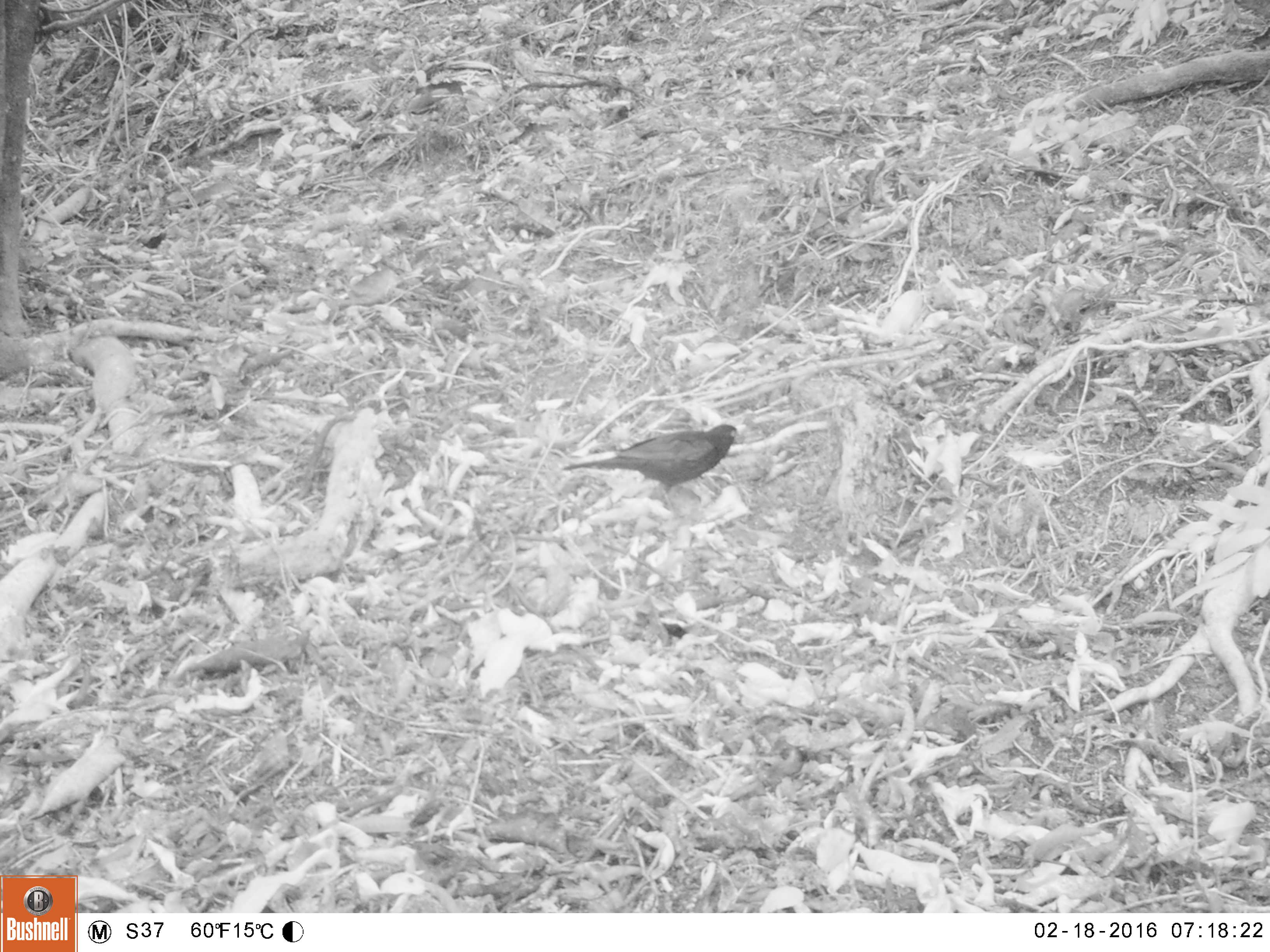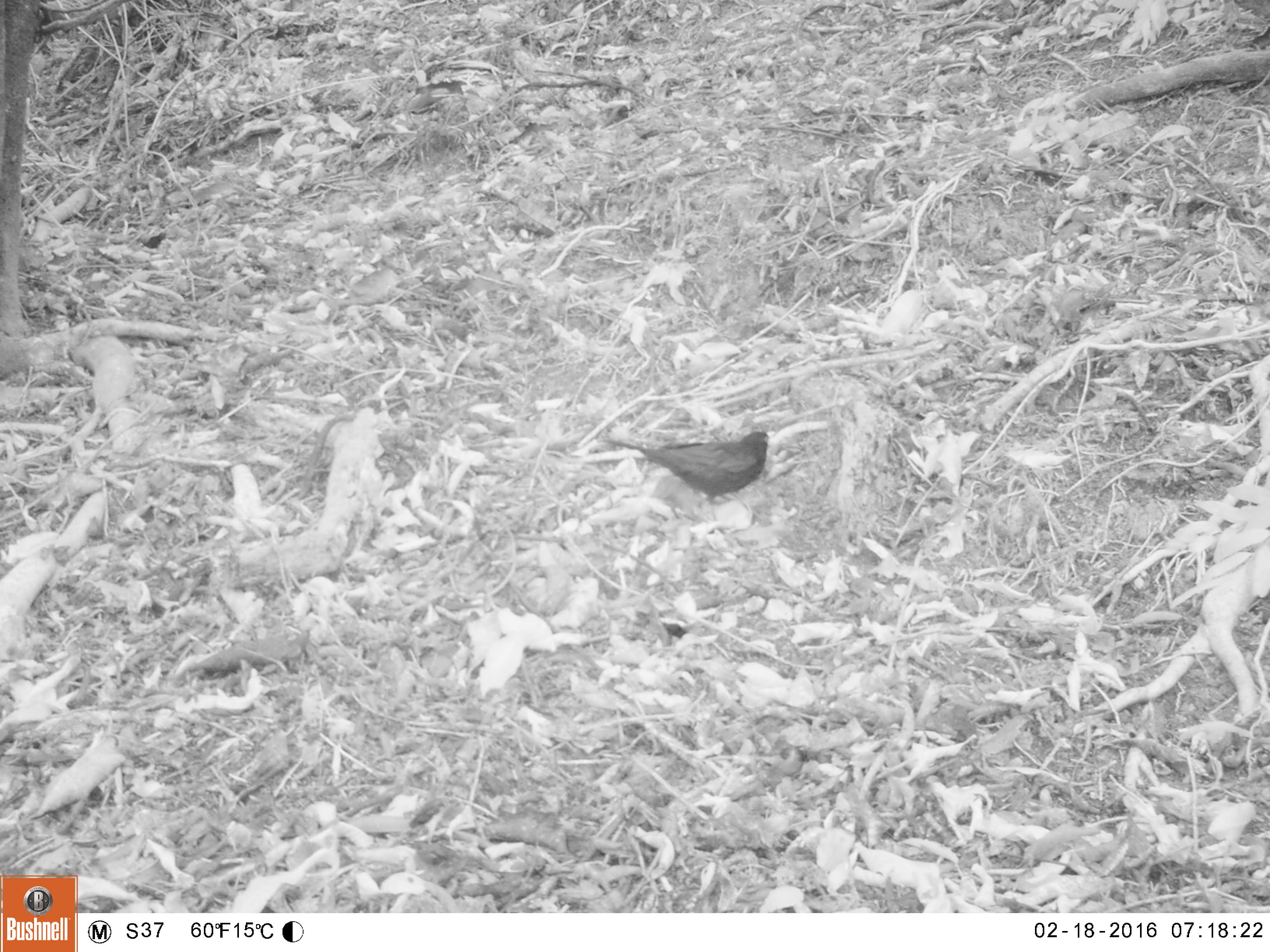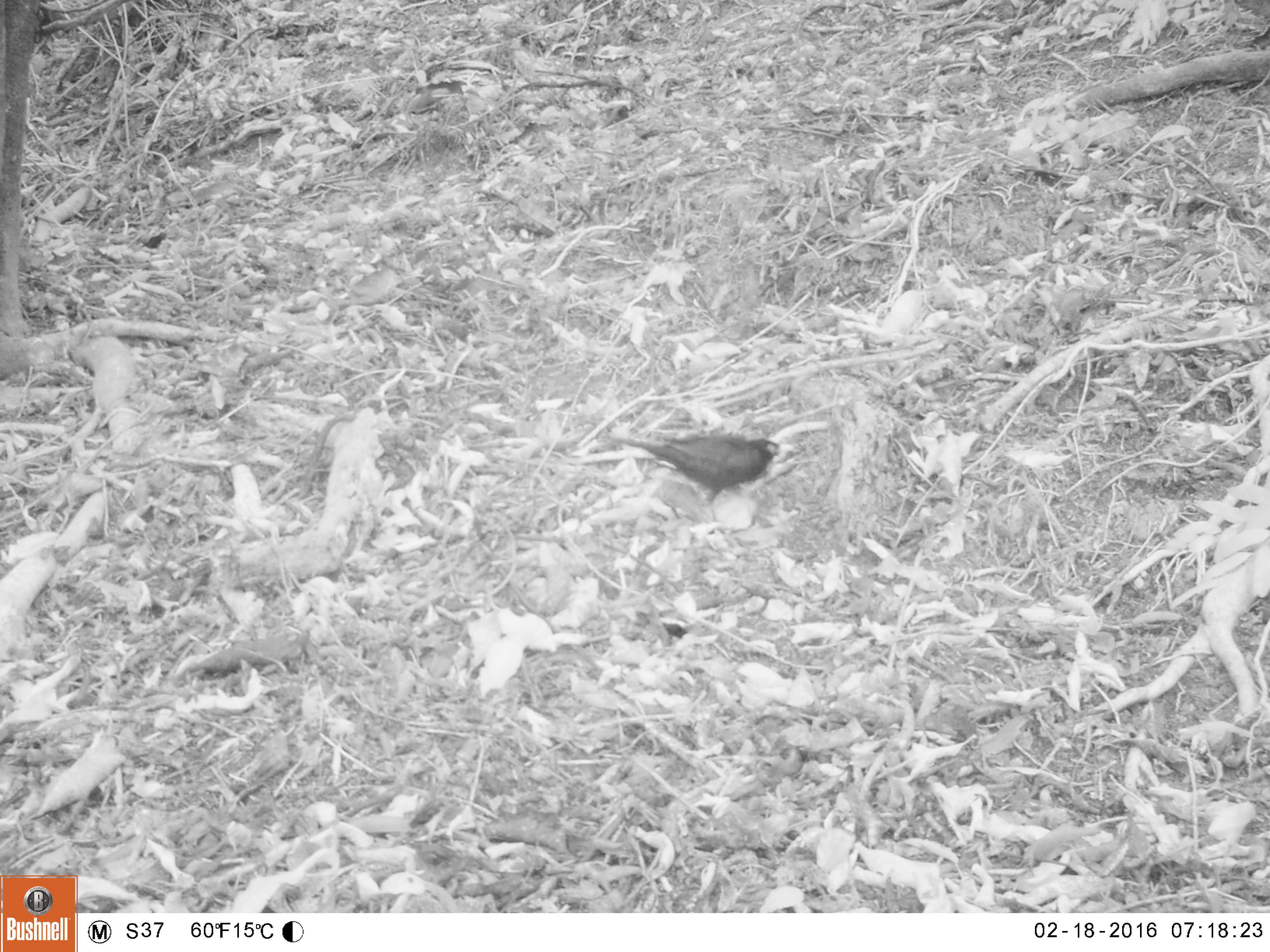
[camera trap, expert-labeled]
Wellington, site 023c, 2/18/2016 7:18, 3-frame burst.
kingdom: Animalia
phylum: Chordata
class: Aves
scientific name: Aves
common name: bird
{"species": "bird (Aves)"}